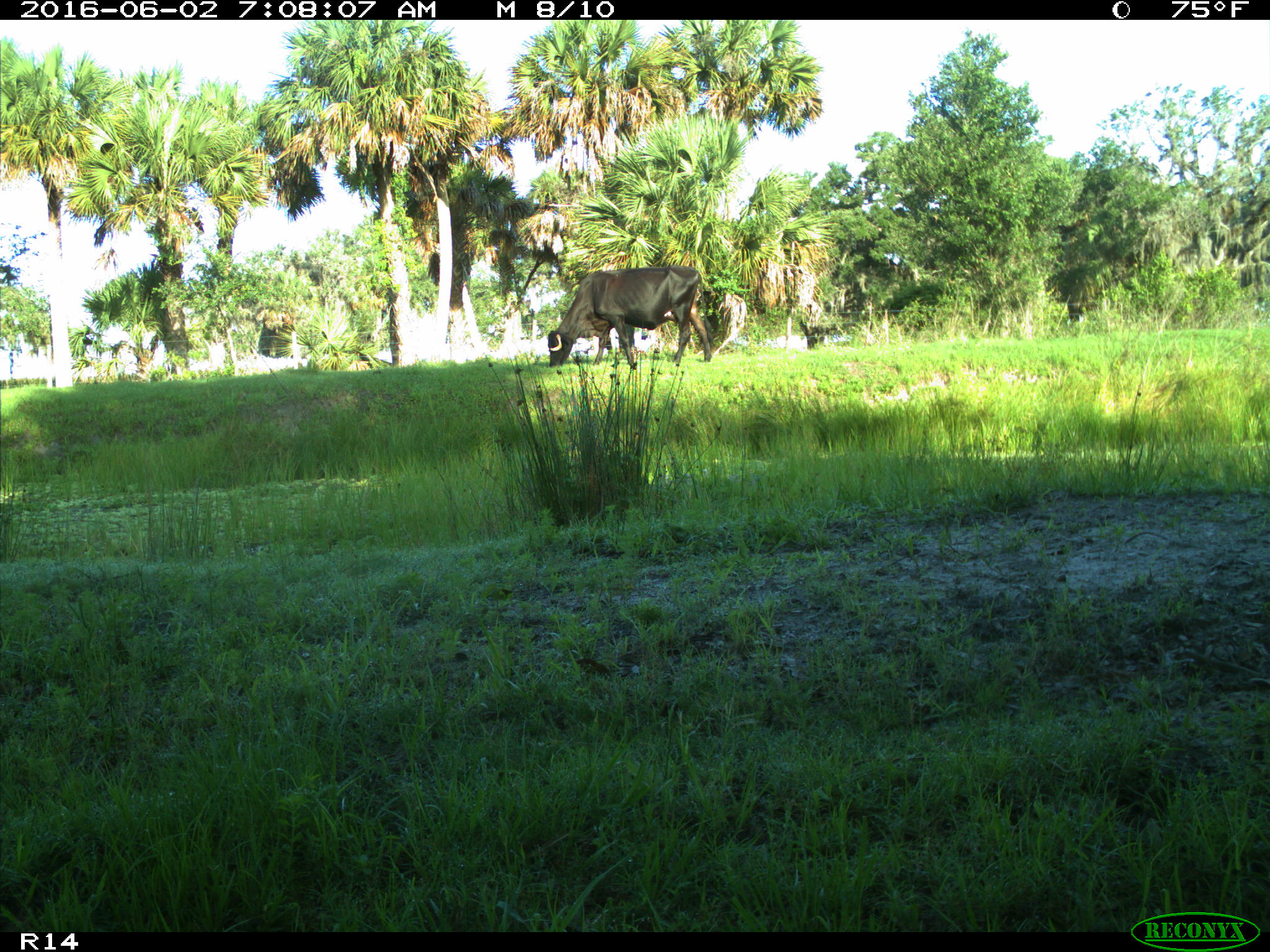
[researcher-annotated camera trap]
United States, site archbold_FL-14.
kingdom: Animalia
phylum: Chordata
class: Mammalia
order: Artiodactyla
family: Bovidae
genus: Bos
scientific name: Bos taurus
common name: domestic cow